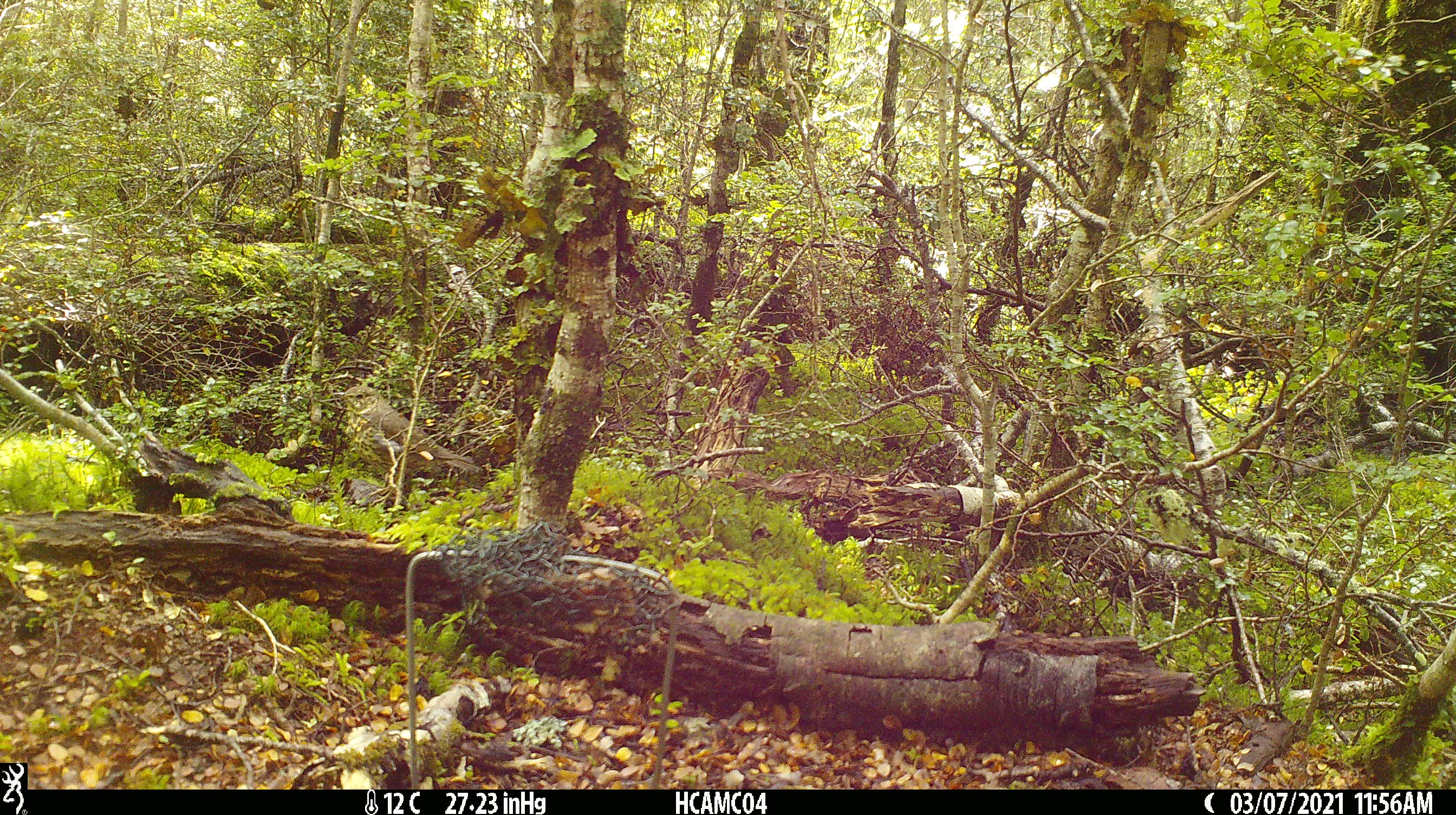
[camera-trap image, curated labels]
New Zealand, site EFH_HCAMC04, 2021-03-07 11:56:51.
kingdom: Animalia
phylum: Chordata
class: Aves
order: Passeriformes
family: Turdidae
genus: Turdus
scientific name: Turdus philomelos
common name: song thrush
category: thrush